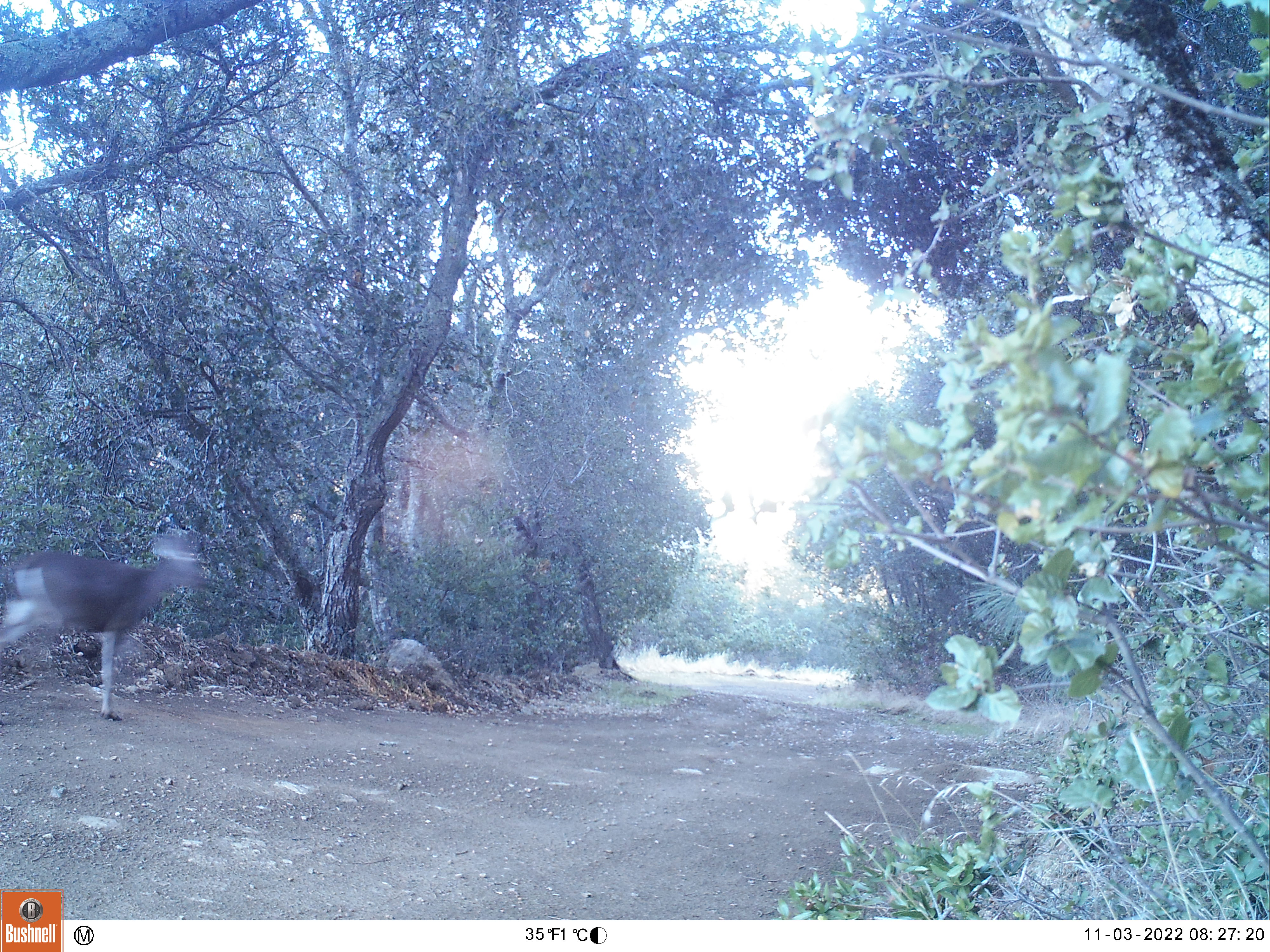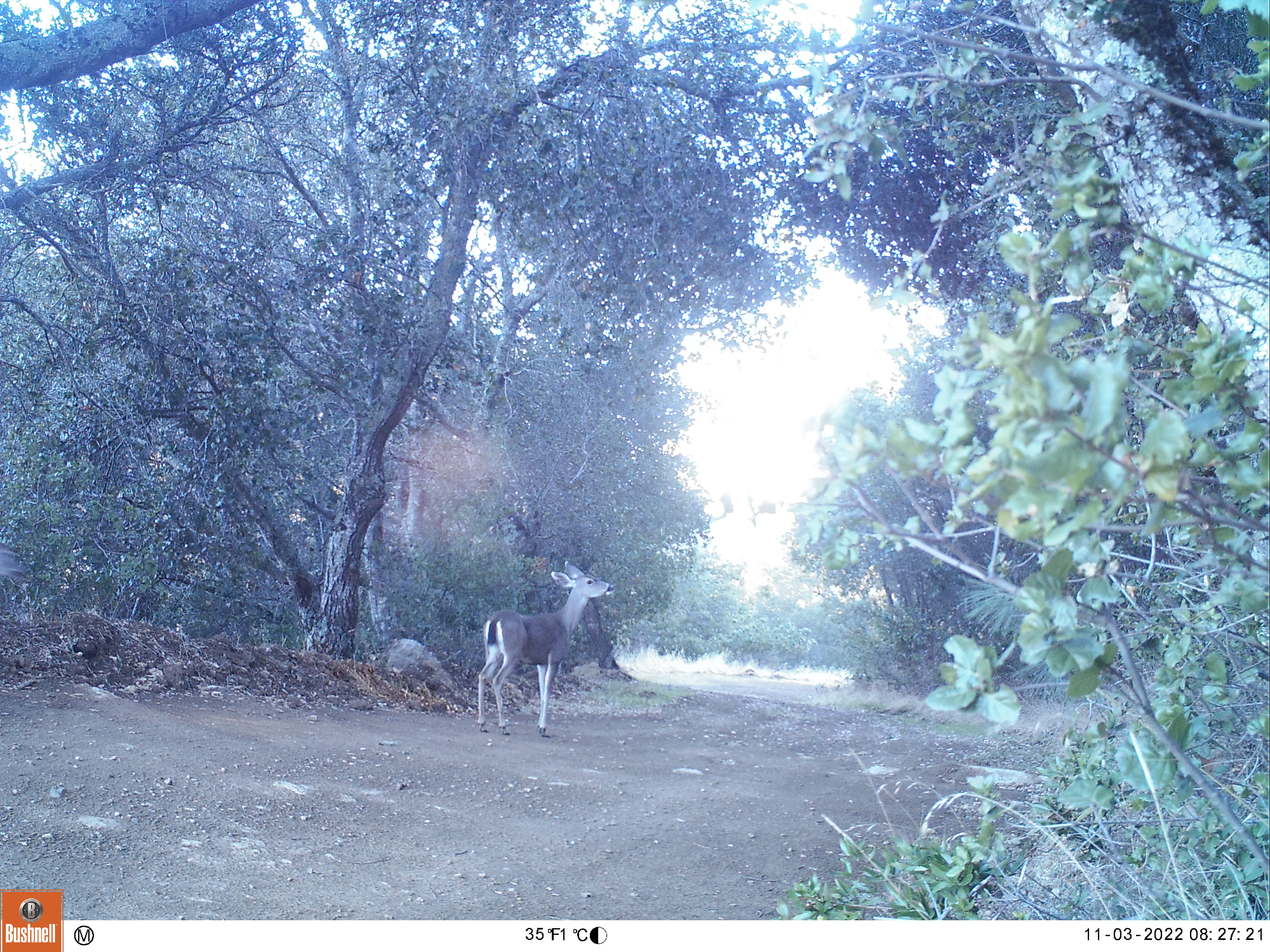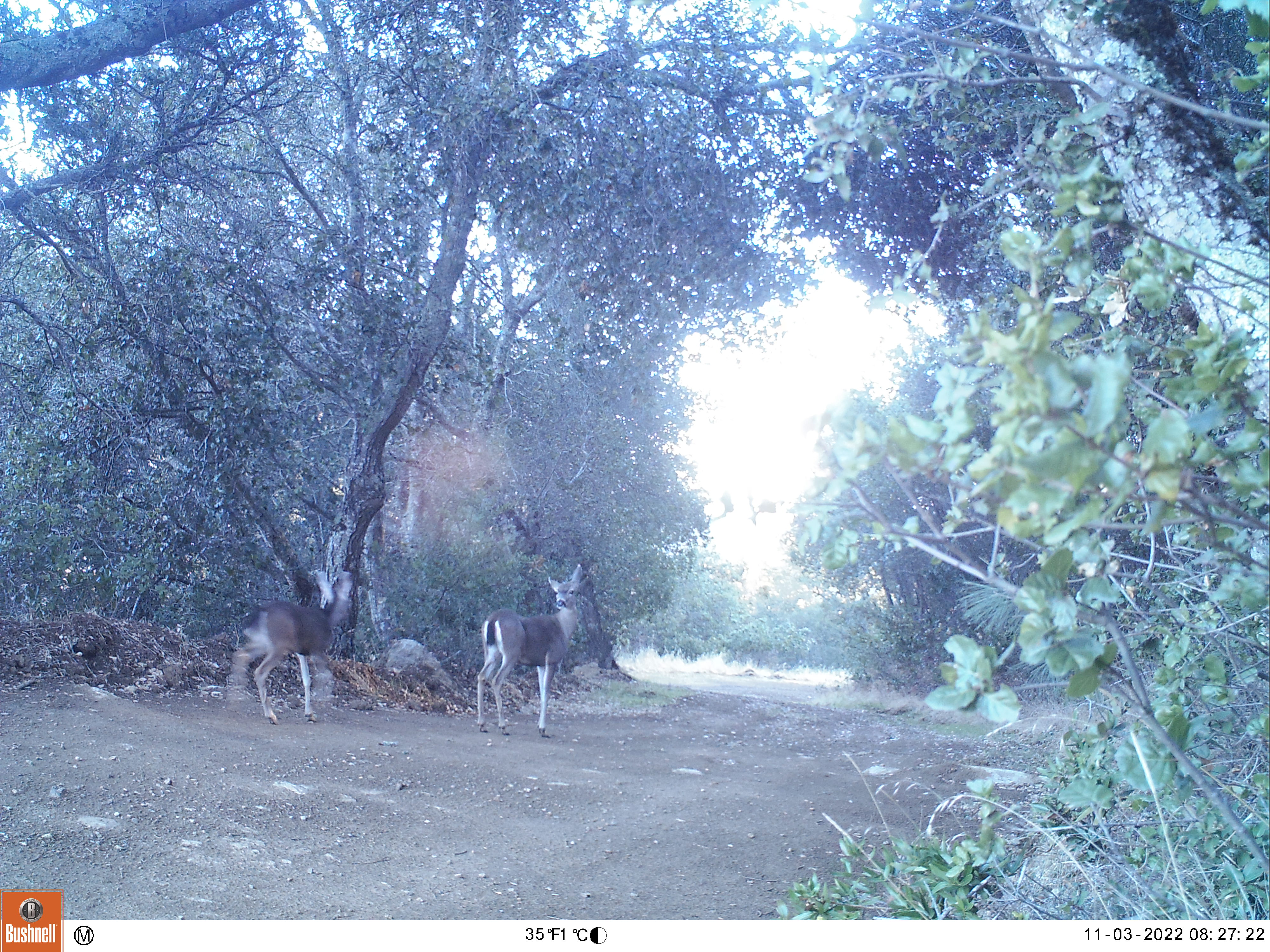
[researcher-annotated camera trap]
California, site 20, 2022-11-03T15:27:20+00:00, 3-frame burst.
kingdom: Animalia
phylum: Chordata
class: Mammalia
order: Artiodactyla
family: Cervidae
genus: Odocoileus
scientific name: Odocoileus hemionus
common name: mule deer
Mule deer (Odocoileus hemionus).